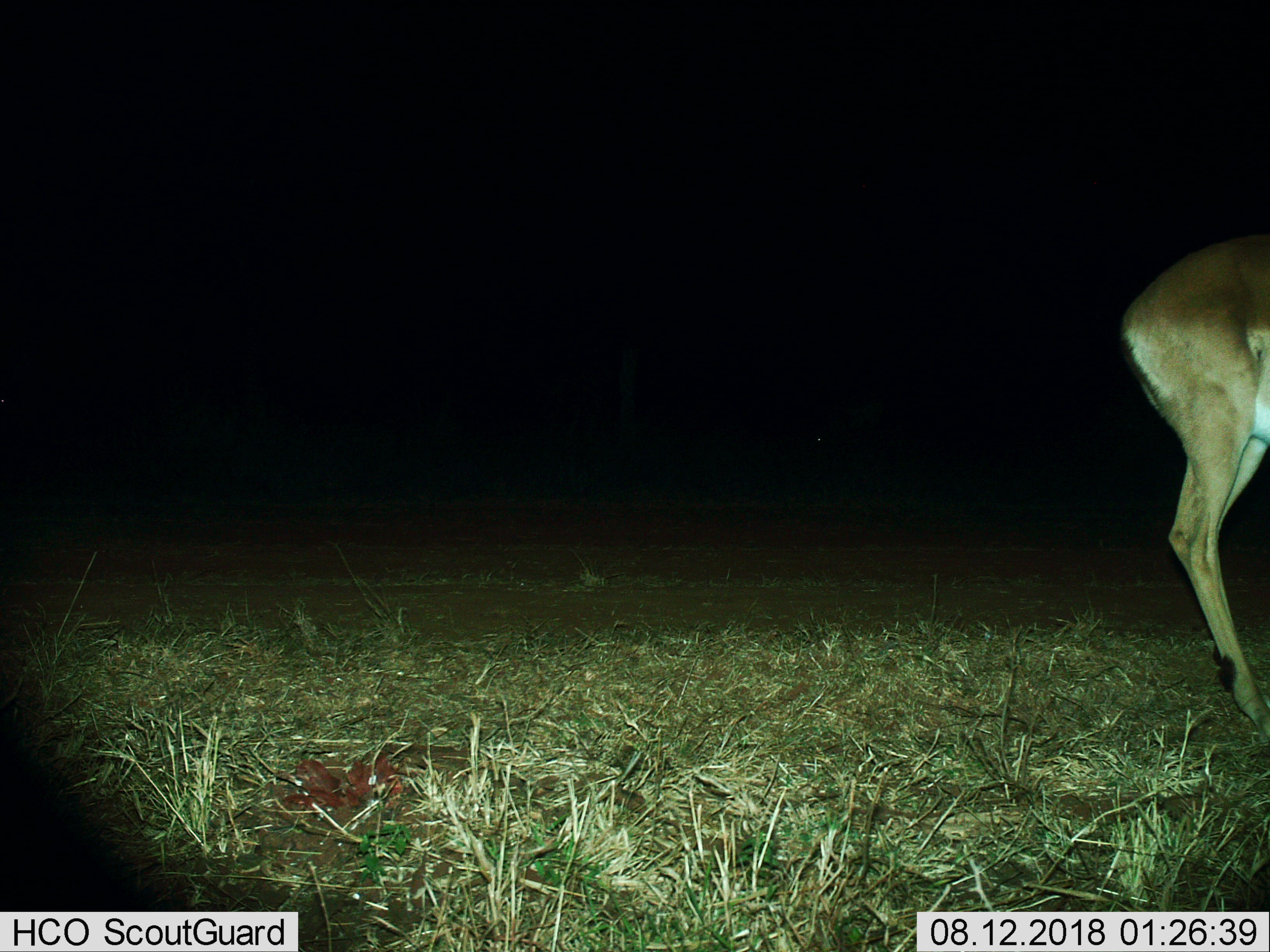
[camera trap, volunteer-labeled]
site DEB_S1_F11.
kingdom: Animalia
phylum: Chordata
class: Mammalia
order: Artiodactyla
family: Bovidae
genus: Aepyceros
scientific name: Aepyceros melampus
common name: impala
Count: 1.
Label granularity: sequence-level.